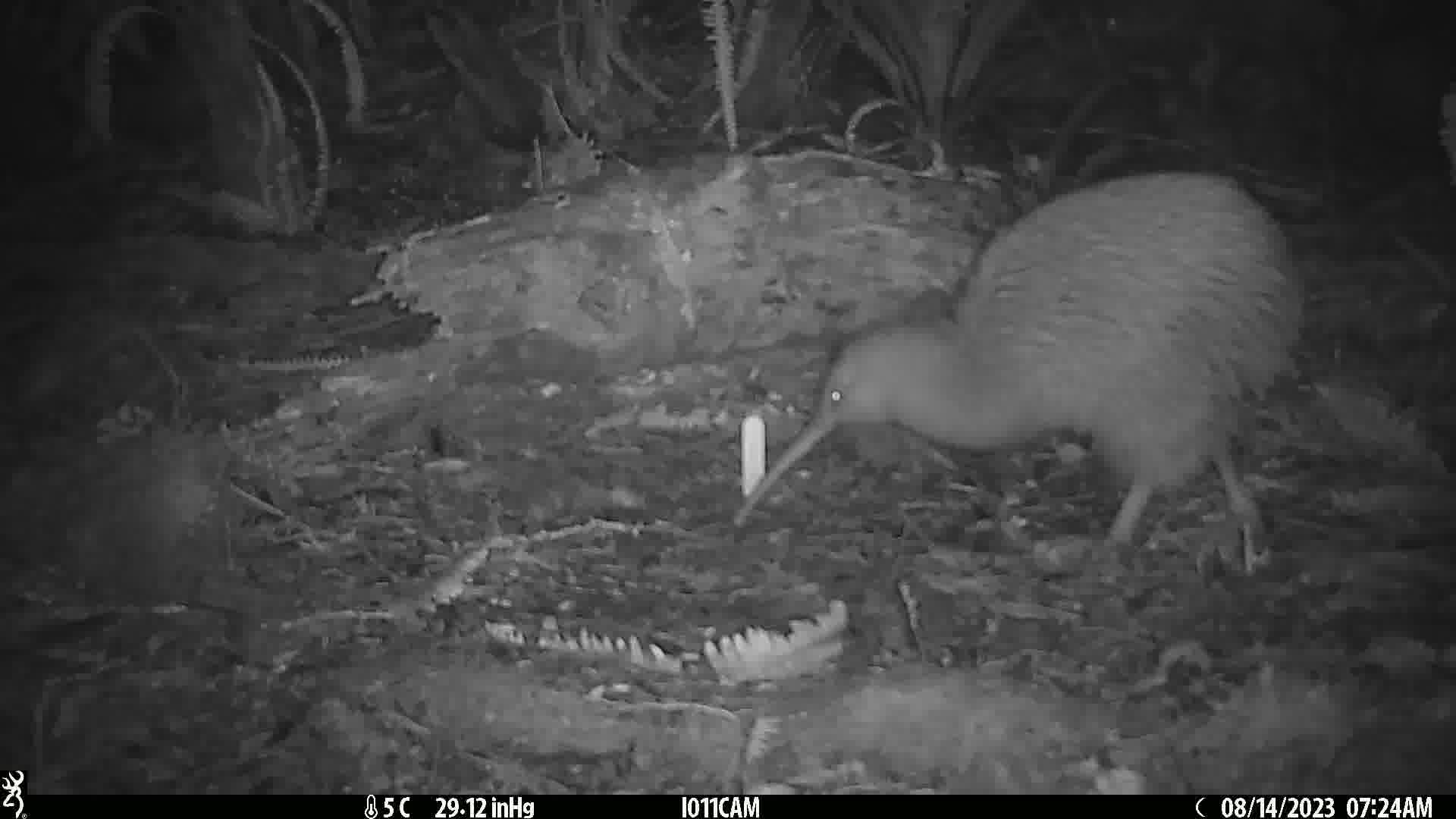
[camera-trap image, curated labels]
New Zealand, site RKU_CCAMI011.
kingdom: Animalia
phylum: Chordata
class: Aves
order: Apterygiformes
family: Apterygidae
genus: Apteryx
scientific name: Apteryx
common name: kiwi